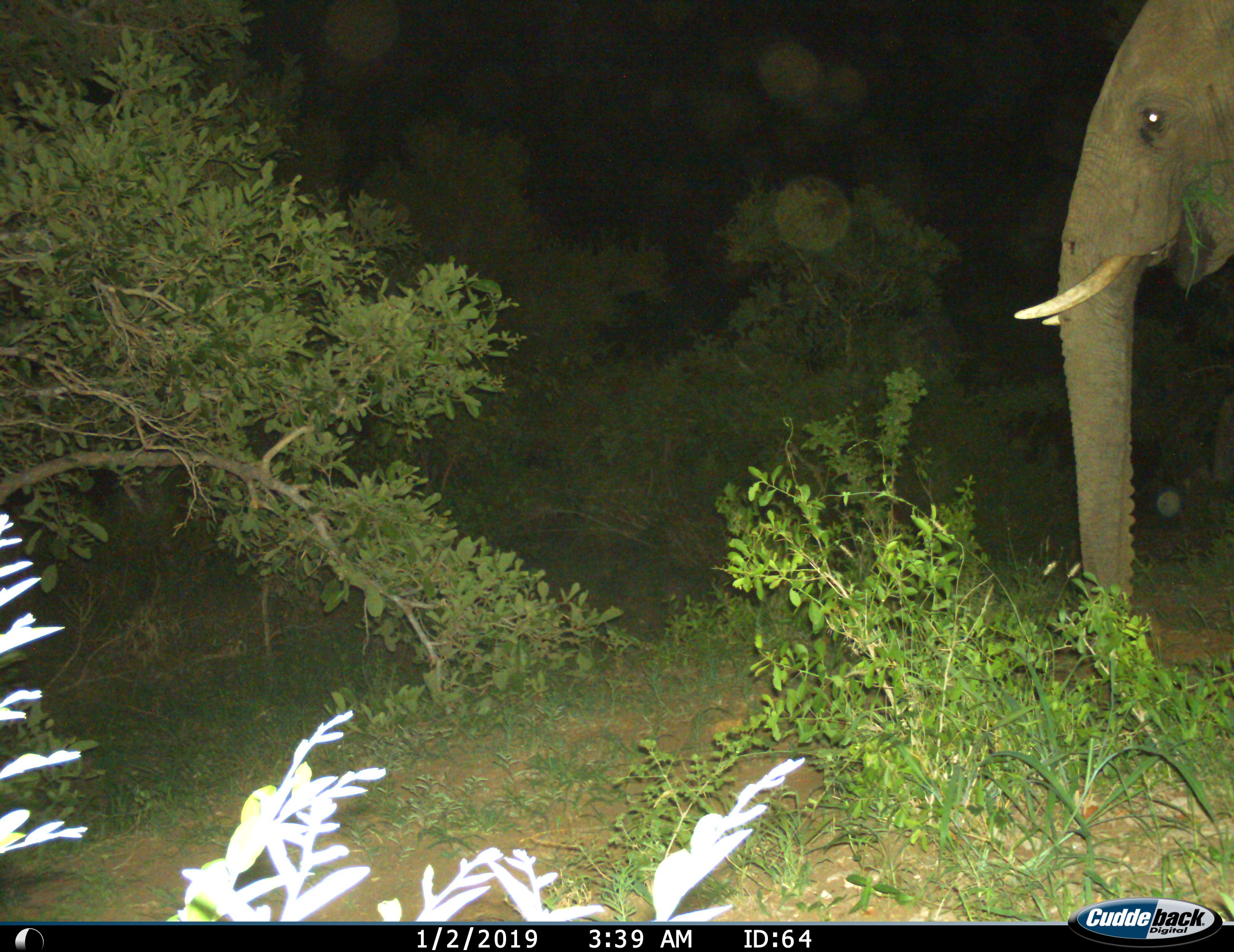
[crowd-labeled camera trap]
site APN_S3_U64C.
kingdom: Animalia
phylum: Chordata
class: Mammalia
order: Proboscidea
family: Elephantidae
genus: Loxodonta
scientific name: Loxodonta africana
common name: african bush elephant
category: elephant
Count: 1.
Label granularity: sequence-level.